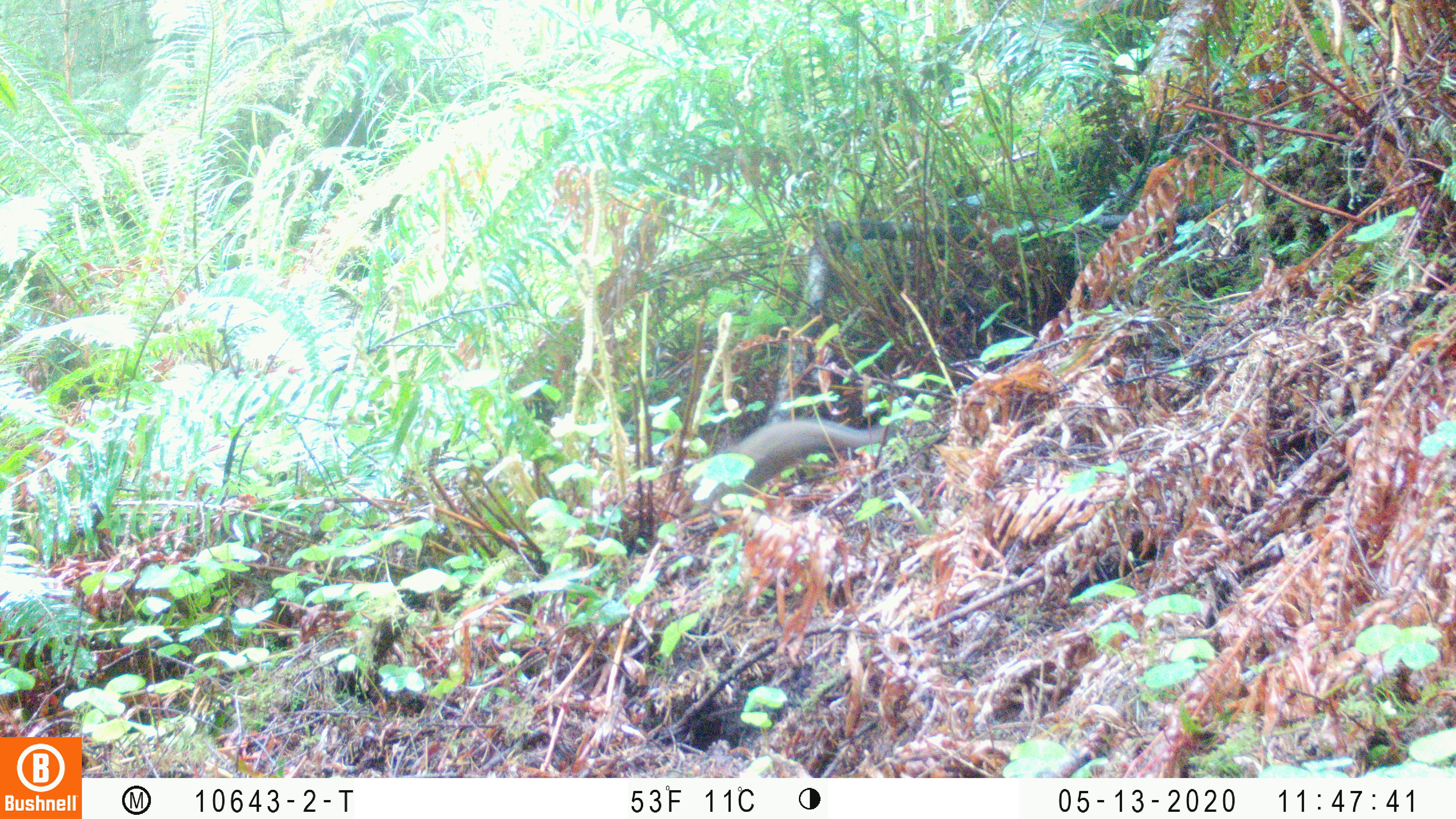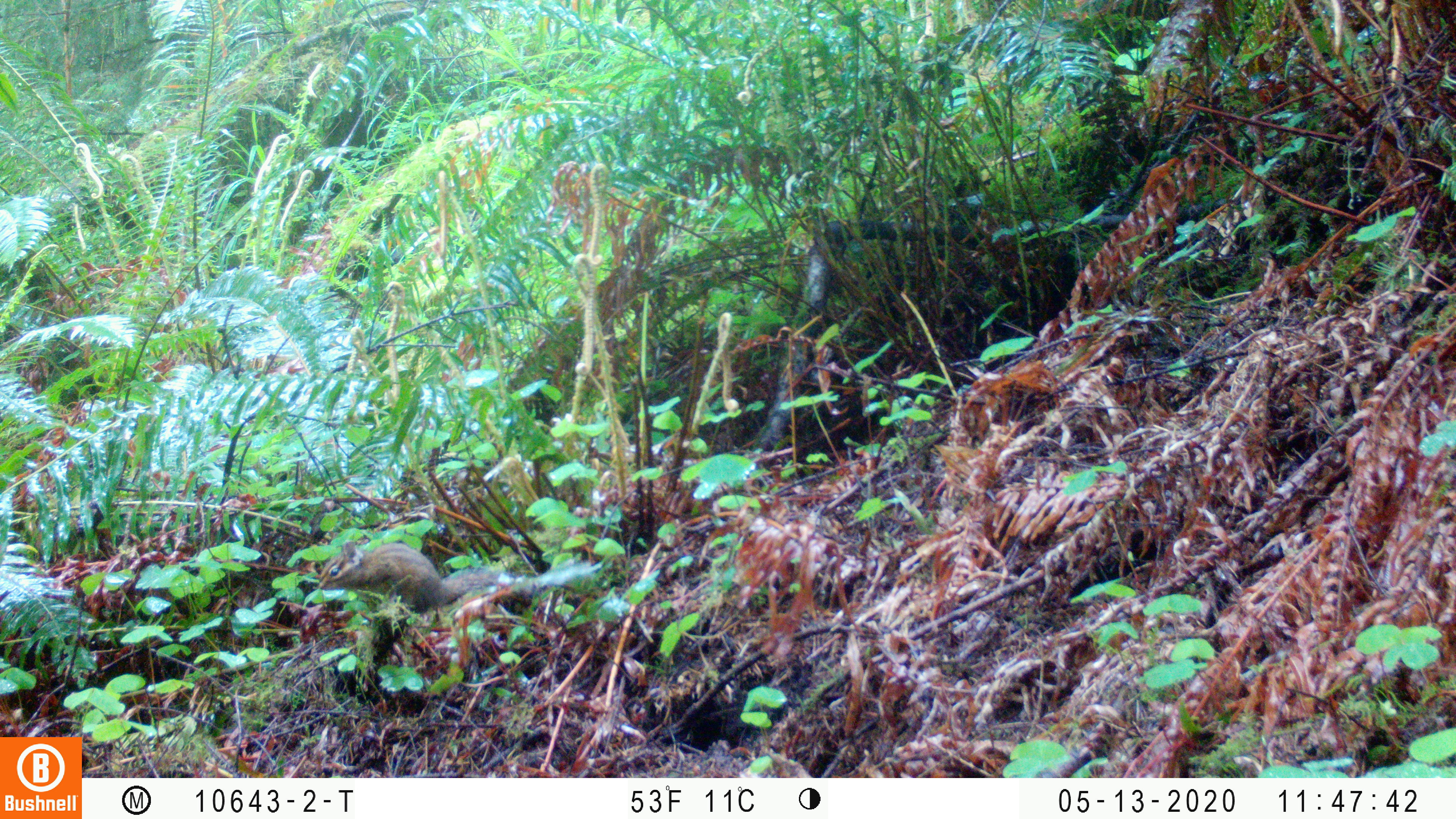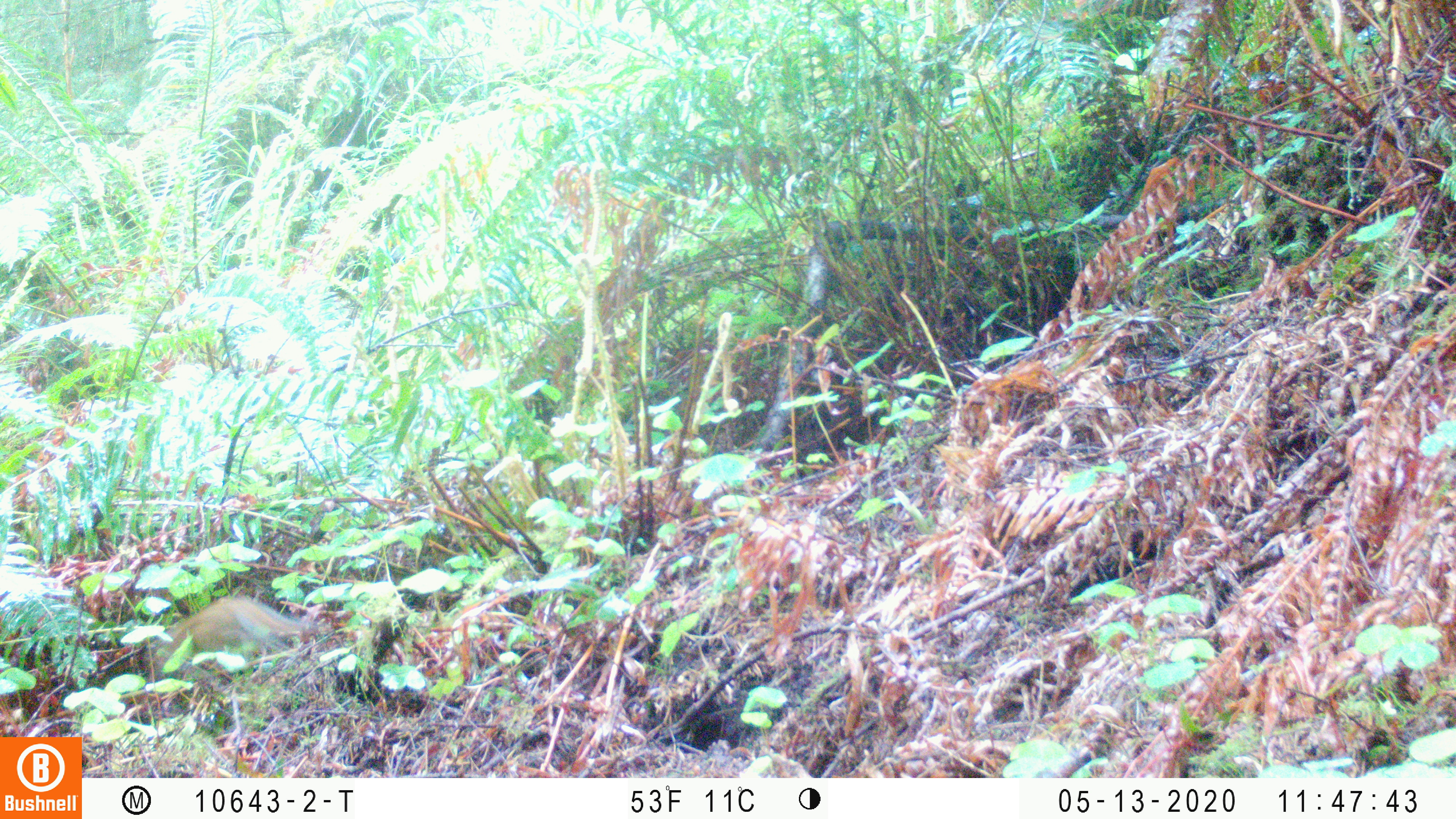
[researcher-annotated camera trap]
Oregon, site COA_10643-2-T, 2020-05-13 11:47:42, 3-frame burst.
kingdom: Animalia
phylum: Chordata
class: Mammalia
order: Rodentia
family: Sciuridae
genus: Neotamias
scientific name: Neotamias townsendii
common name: townsend's chipmunk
Townsend's chipmunk (Neotamias townsendii).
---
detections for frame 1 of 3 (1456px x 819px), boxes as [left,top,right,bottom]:
townsend's chipmunk: [703,410,873,504]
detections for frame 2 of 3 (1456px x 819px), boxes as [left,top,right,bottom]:
townsend's chipmunk: [307,533,524,613]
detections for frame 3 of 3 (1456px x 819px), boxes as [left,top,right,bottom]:
townsend's chipmunk: [141,581,316,683]